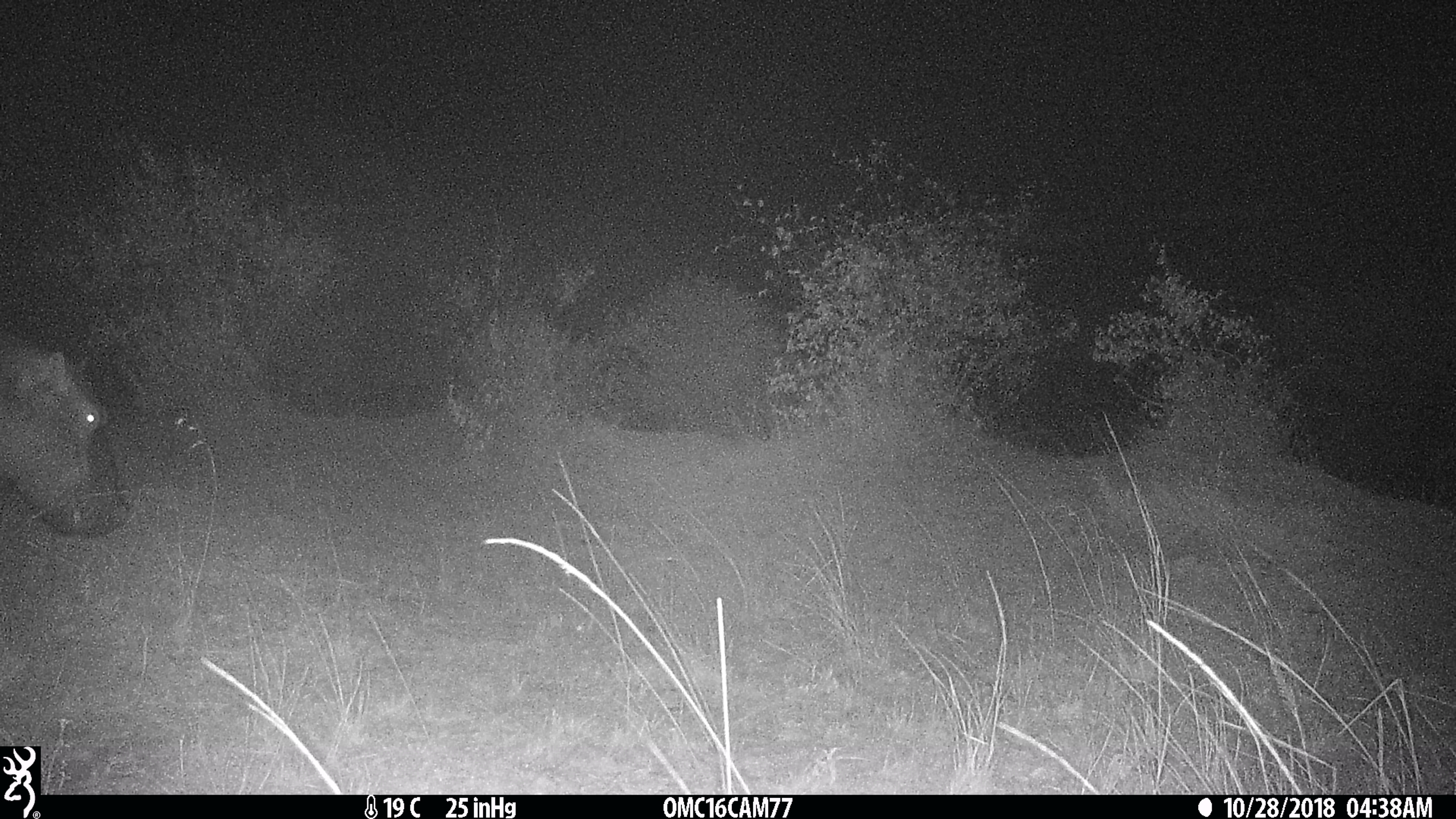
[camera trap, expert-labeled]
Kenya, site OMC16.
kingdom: Animalia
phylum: Chordata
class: Mammalia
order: Artiodactyla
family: Hippopotamidae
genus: Hippopotamus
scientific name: Hippopotamus amphibius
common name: hippopotamus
Hippopotamus (Hippopotamus amphibius).